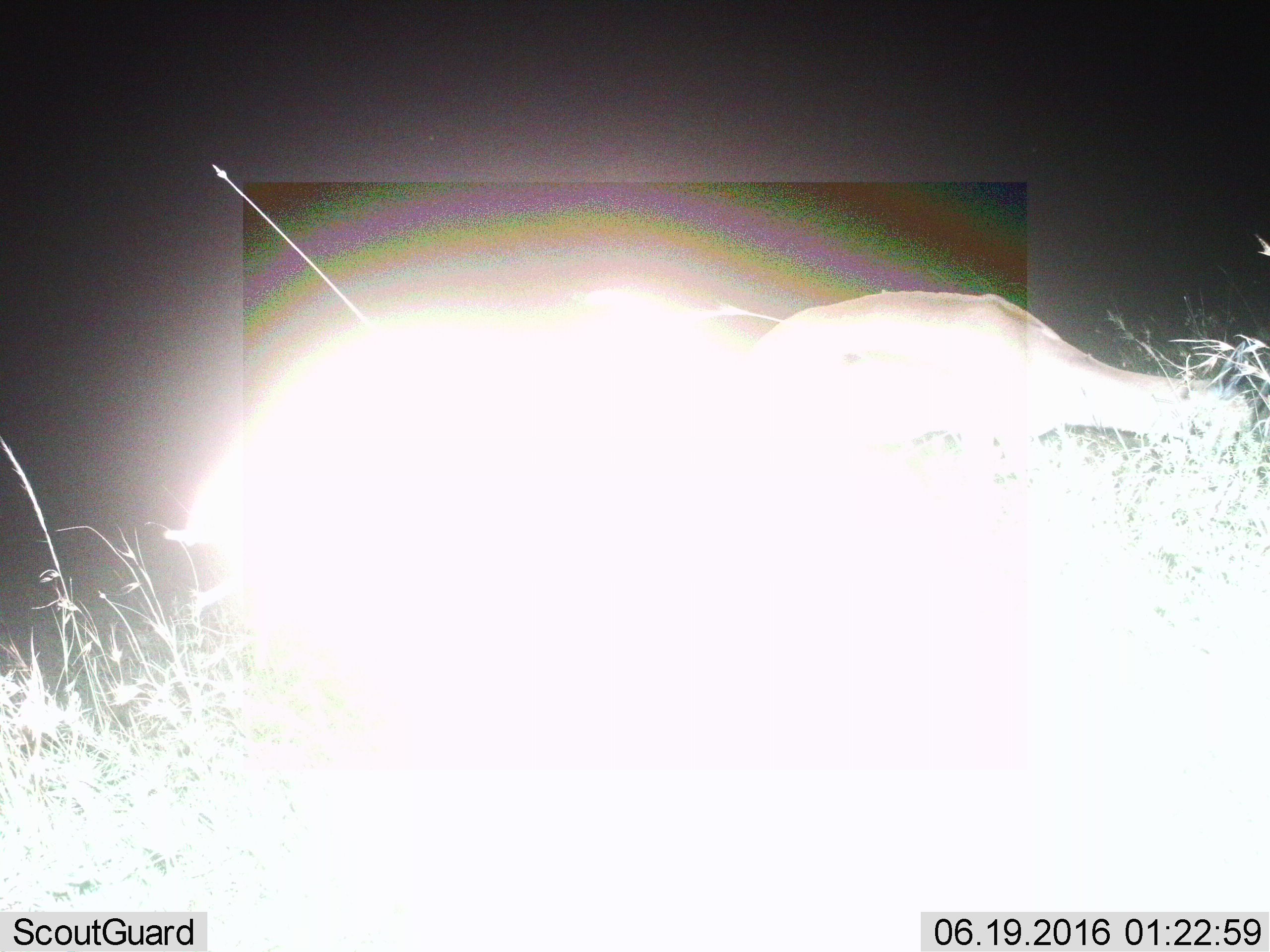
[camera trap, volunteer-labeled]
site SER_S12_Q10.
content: unidentified animal